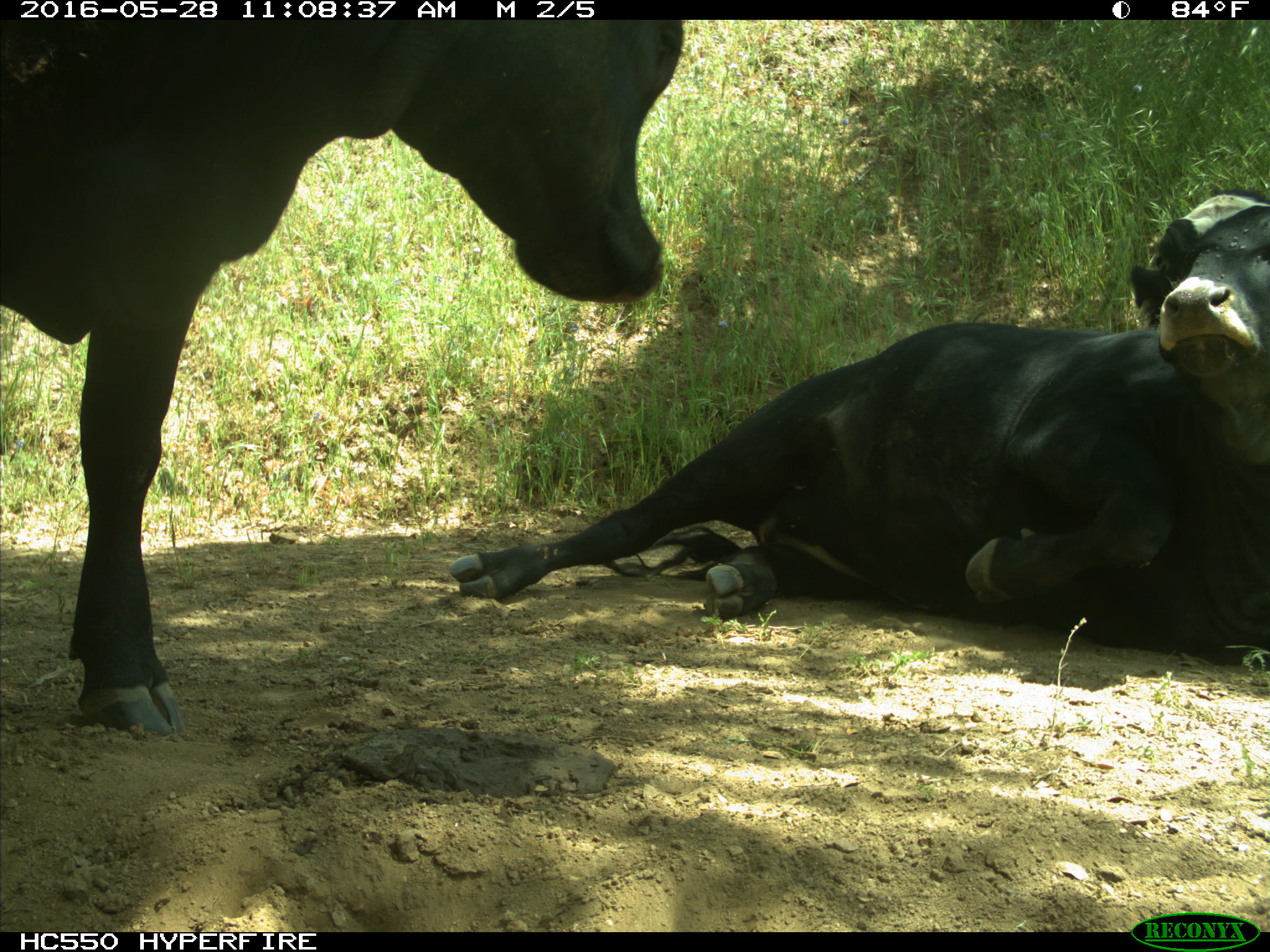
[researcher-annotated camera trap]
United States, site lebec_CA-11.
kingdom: Animalia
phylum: Chordata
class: Mammalia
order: Artiodactyla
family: Bovidae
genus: Bos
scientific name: Bos taurus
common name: domestic cow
Bos taurus (domestic cow).